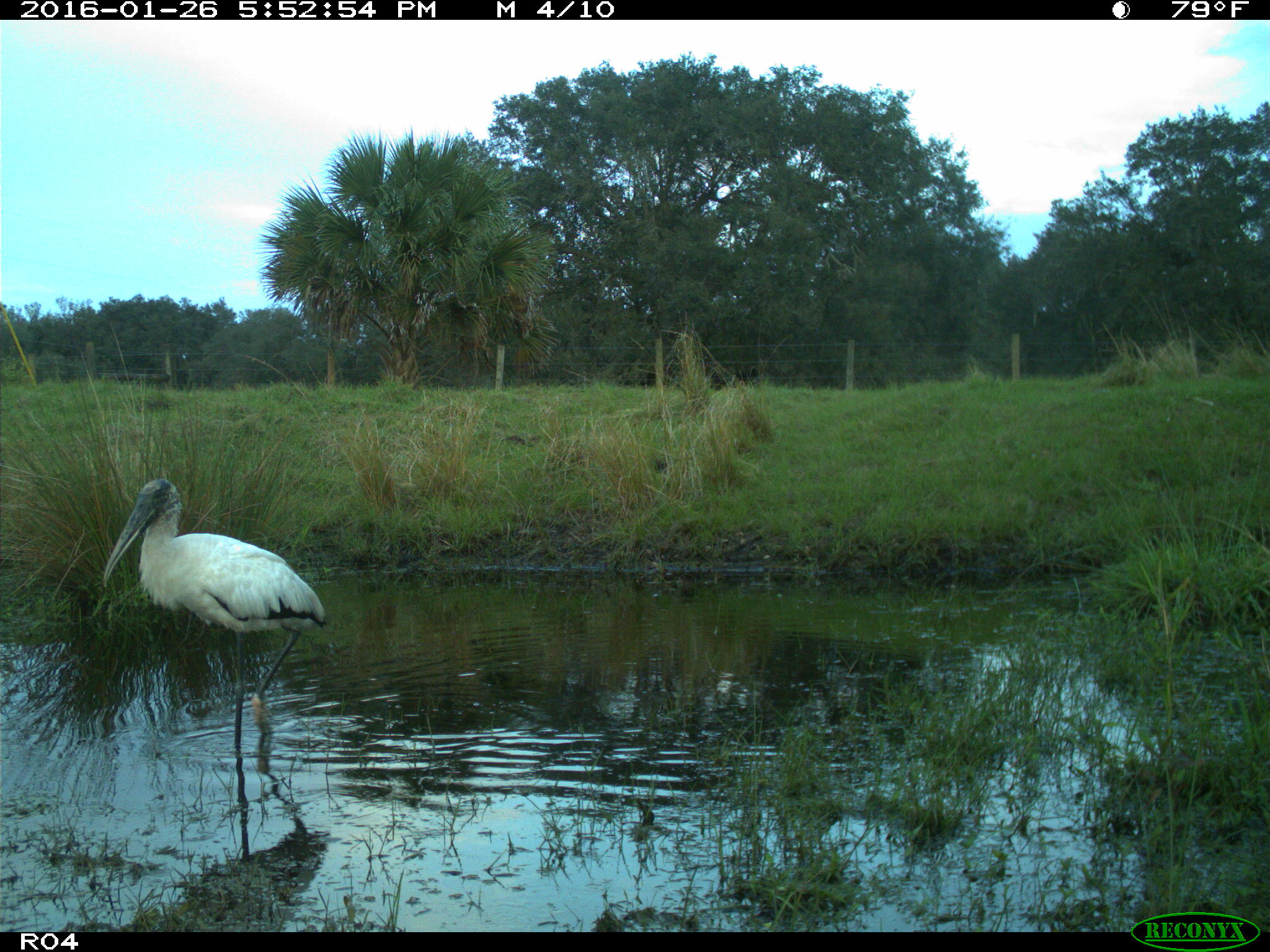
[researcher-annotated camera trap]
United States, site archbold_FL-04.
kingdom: Animalia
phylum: Chordata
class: Aves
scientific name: Aves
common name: birds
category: unidentified bird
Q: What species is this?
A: Unidentified bird (birds) (Aves).